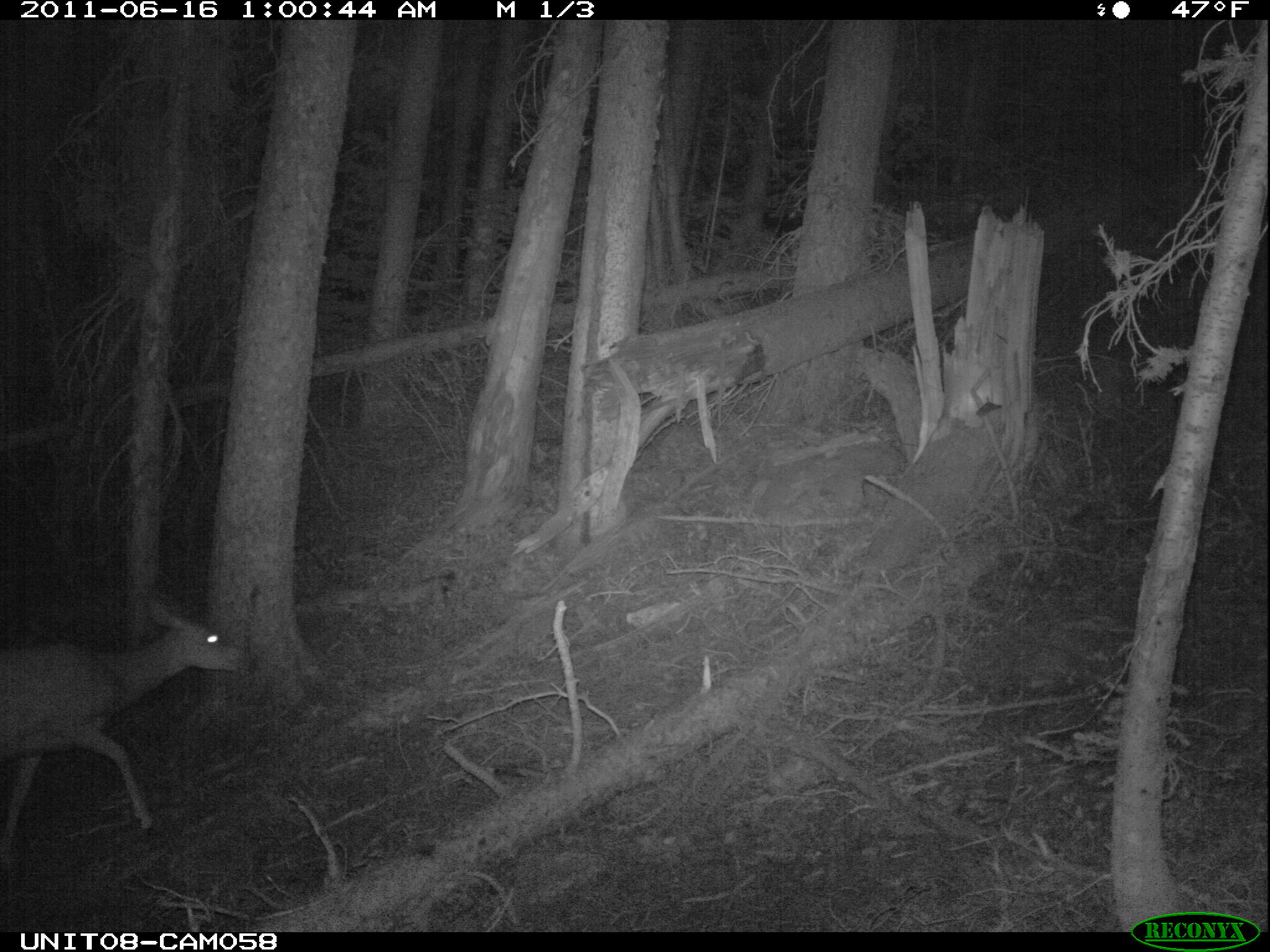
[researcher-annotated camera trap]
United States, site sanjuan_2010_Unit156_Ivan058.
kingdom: Animalia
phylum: Chordata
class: Mammalia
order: Artiodactyla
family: Cervidae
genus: Odocoileus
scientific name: Odocoileus hemionus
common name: mule deer